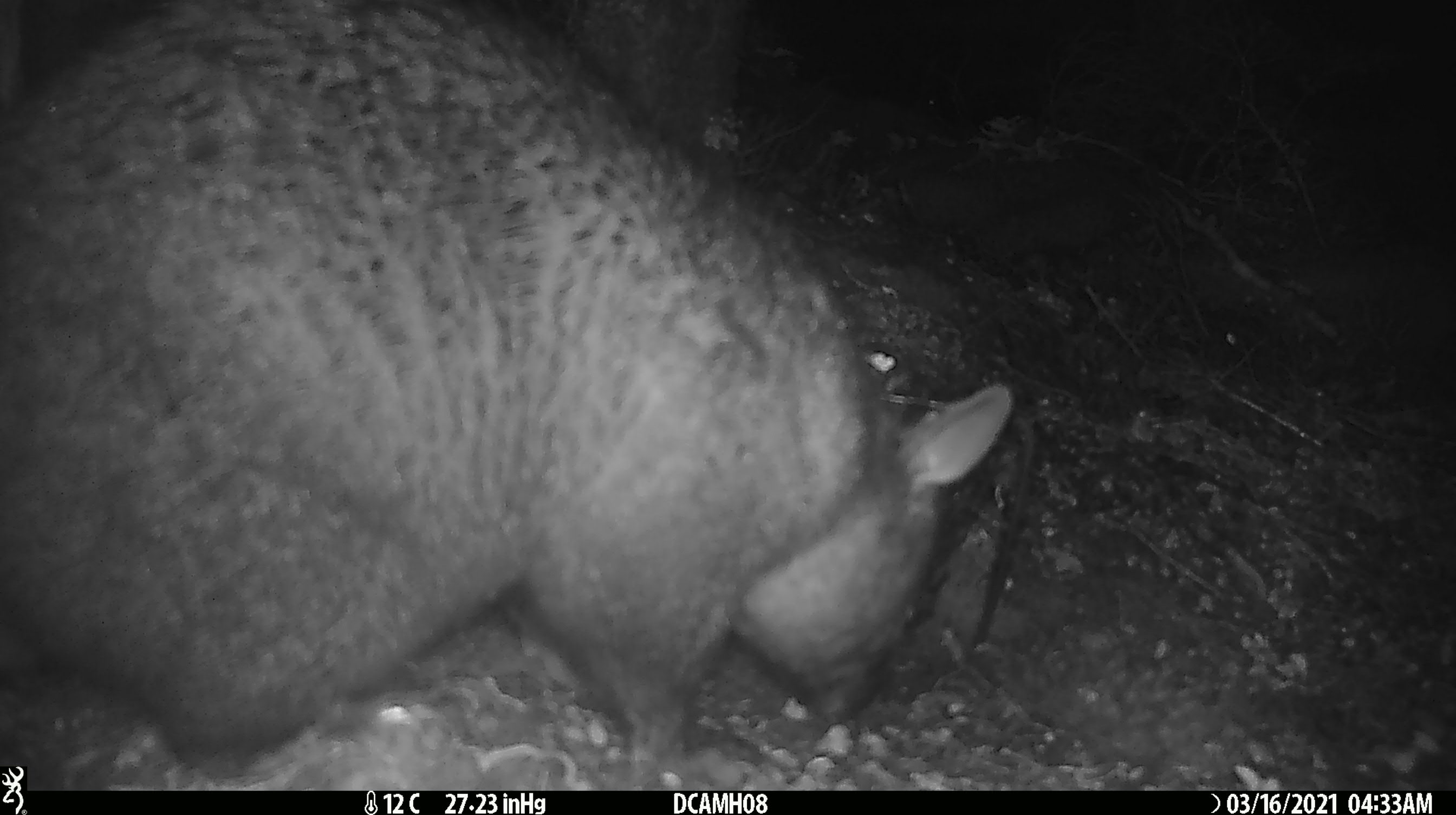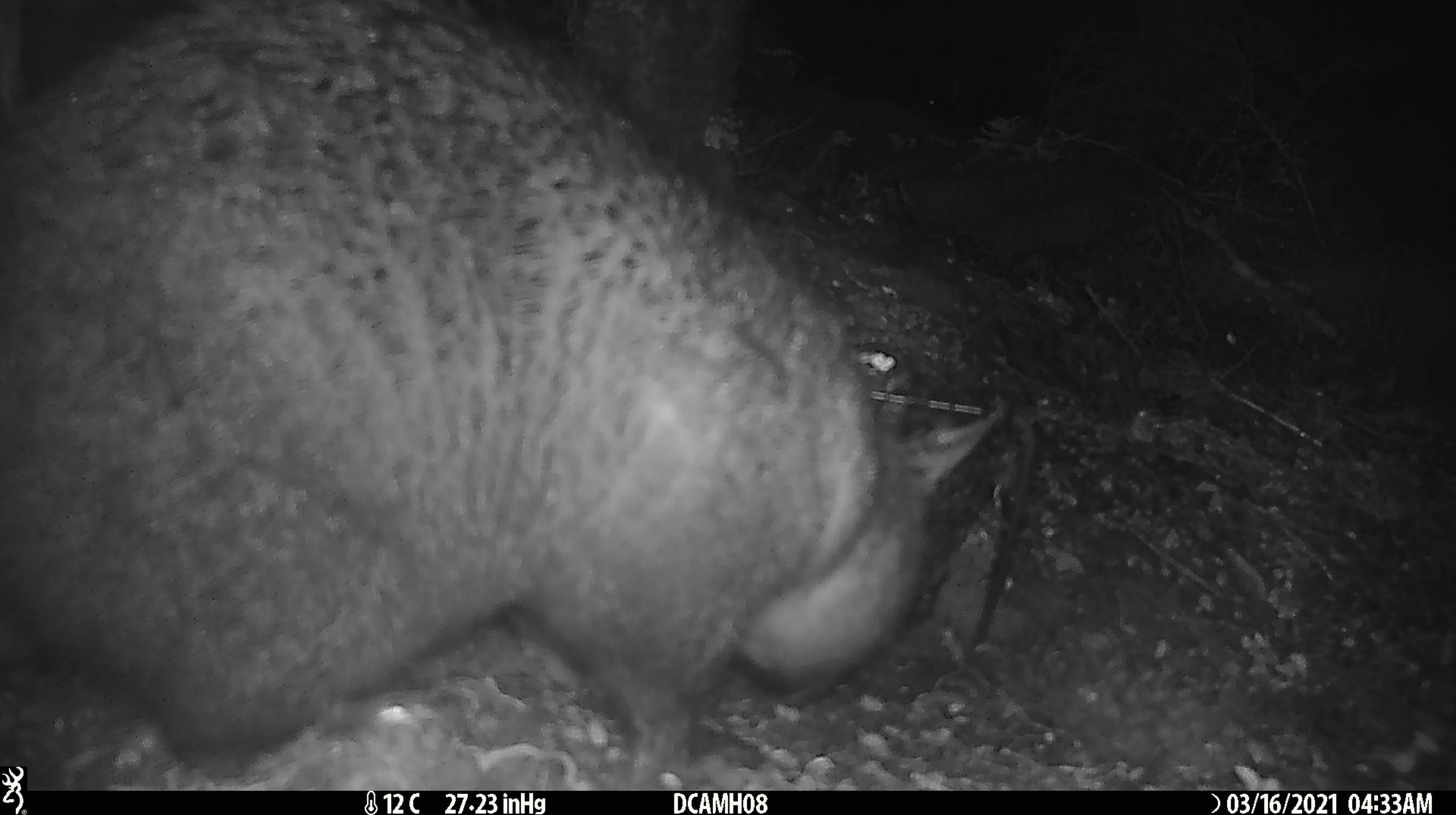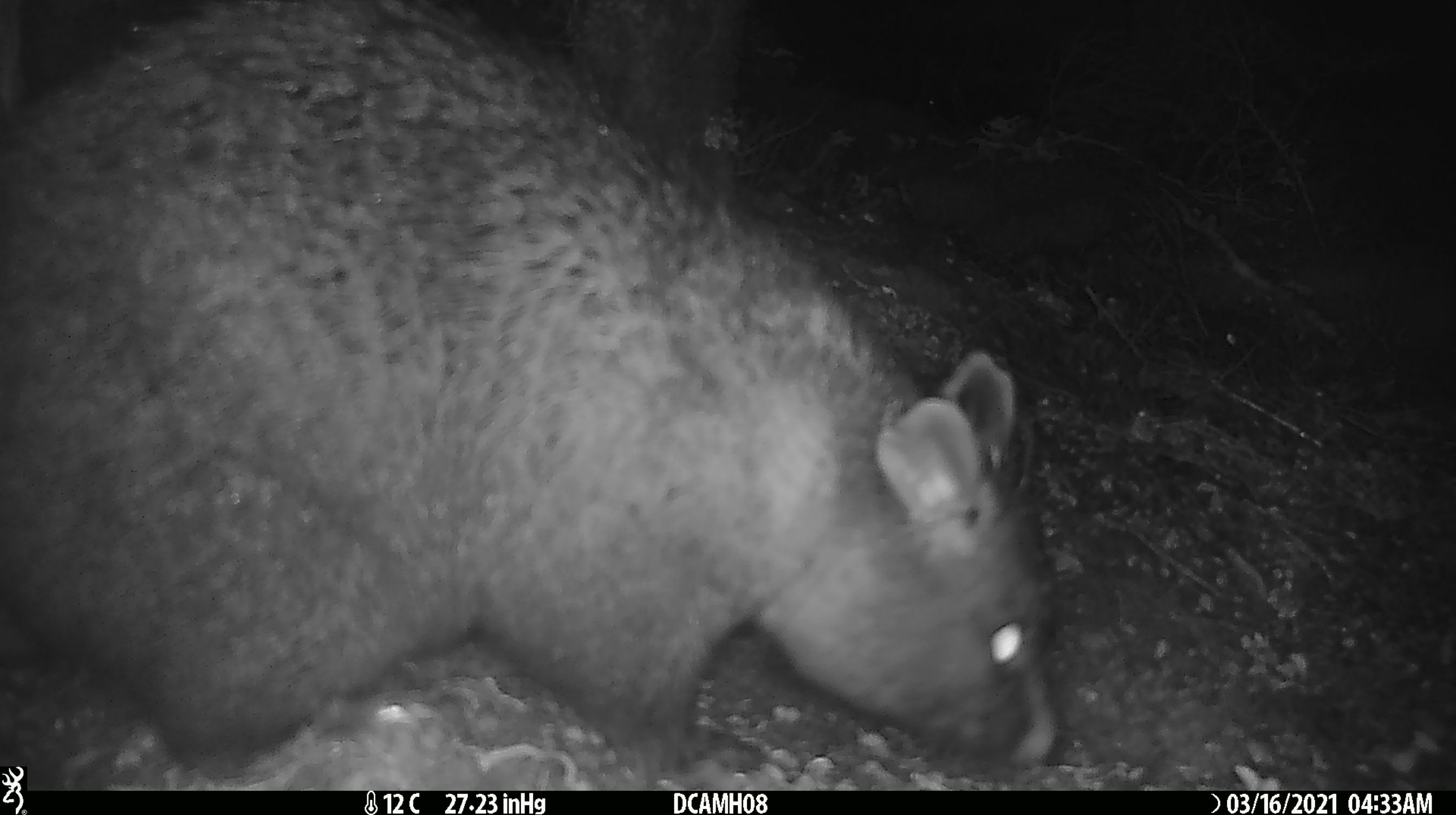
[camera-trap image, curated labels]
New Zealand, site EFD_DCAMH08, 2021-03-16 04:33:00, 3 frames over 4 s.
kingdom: Animalia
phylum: Chordata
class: Mammalia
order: Diprotodontia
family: Phalangeridae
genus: Trichosurus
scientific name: Trichosurus vulpecula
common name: common brushtail possum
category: possum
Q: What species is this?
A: Possum (common brushtail possum) (Trichosurus vulpecula).